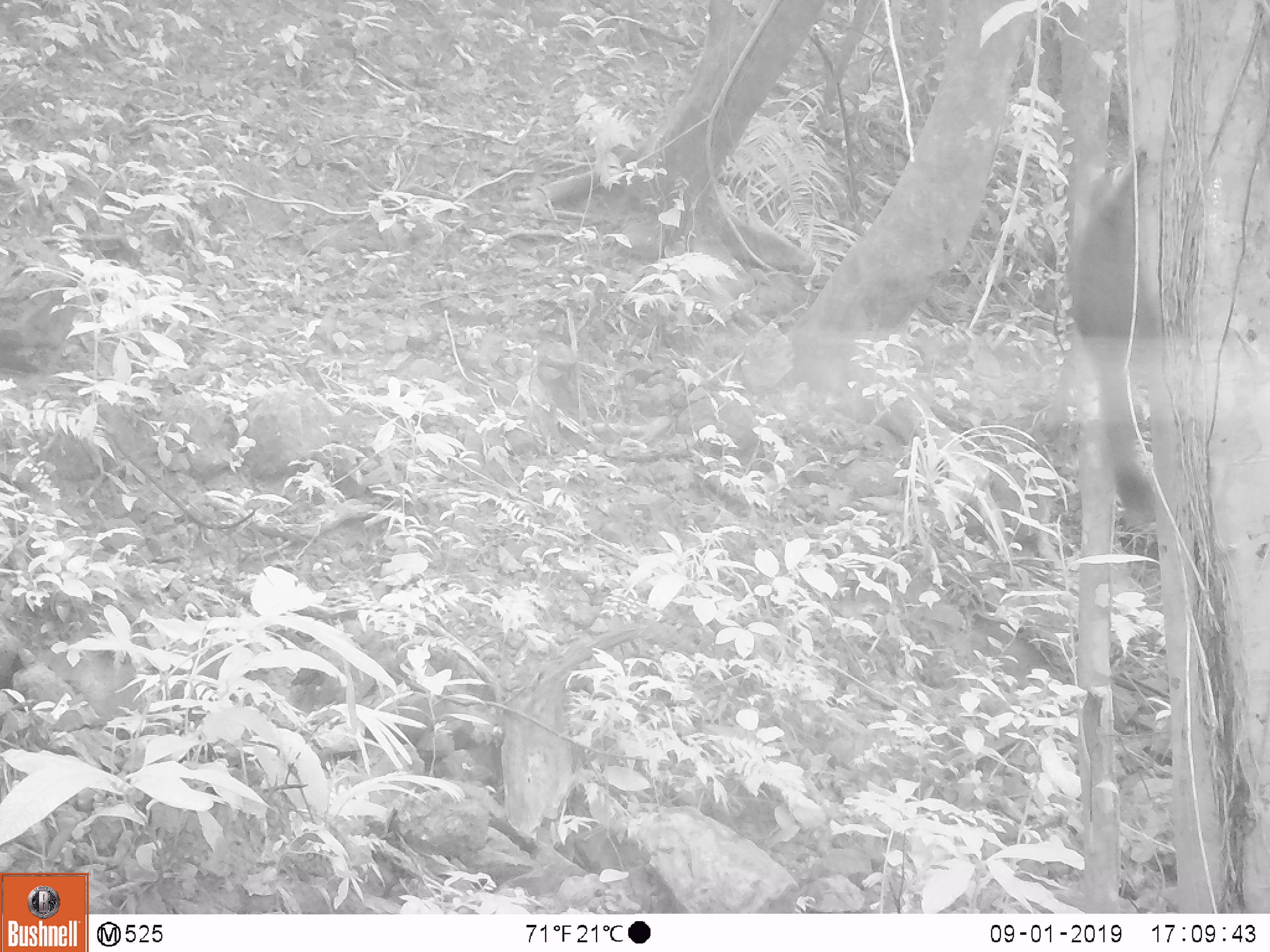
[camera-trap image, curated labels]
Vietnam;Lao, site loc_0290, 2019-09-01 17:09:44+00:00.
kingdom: Animalia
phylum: Chordata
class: Mammalia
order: Rodentia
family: Sciuridae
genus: Callosciurus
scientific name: Callosciurus erythraeus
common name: pallas's squirrel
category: pallass squirrel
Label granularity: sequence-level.